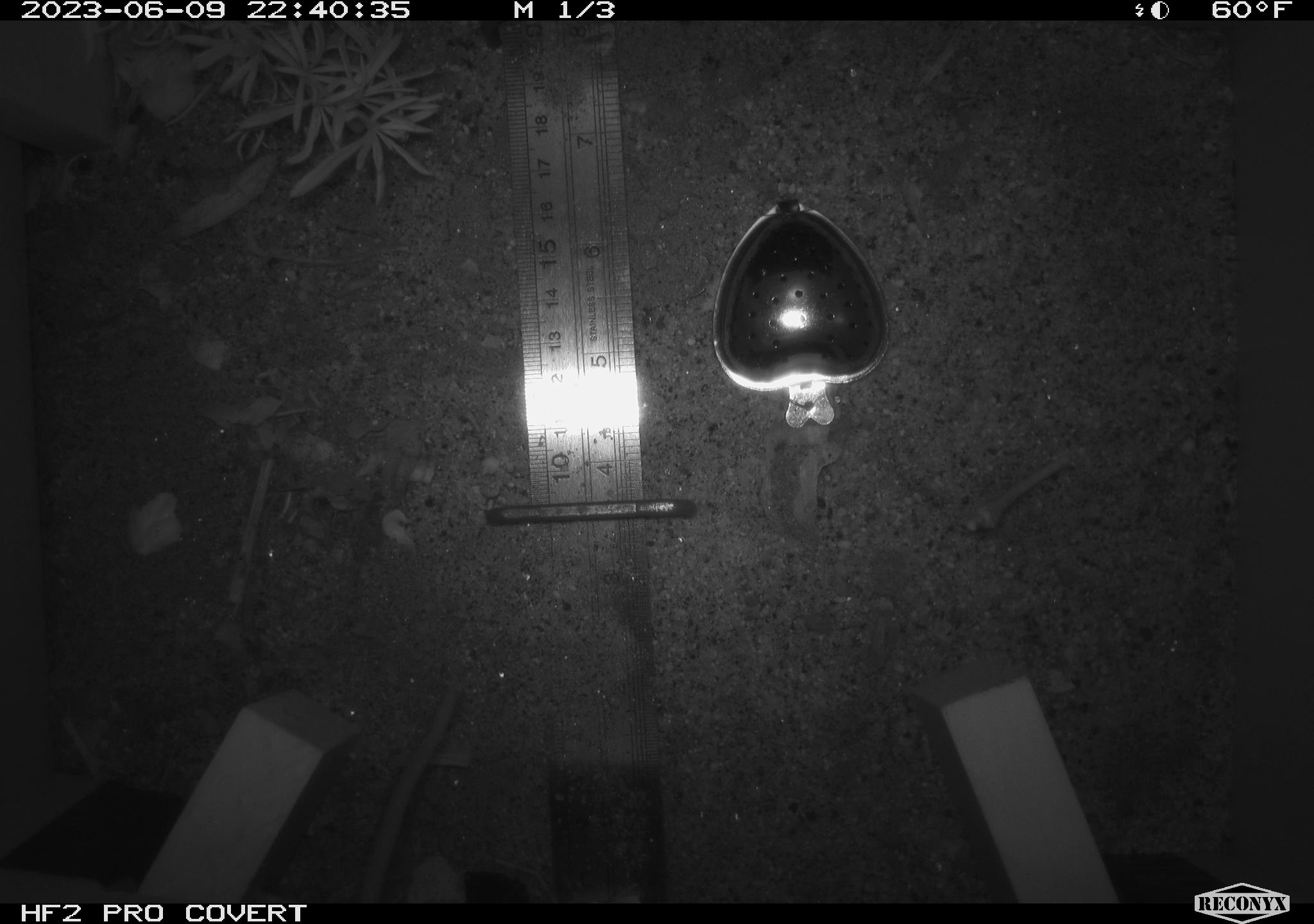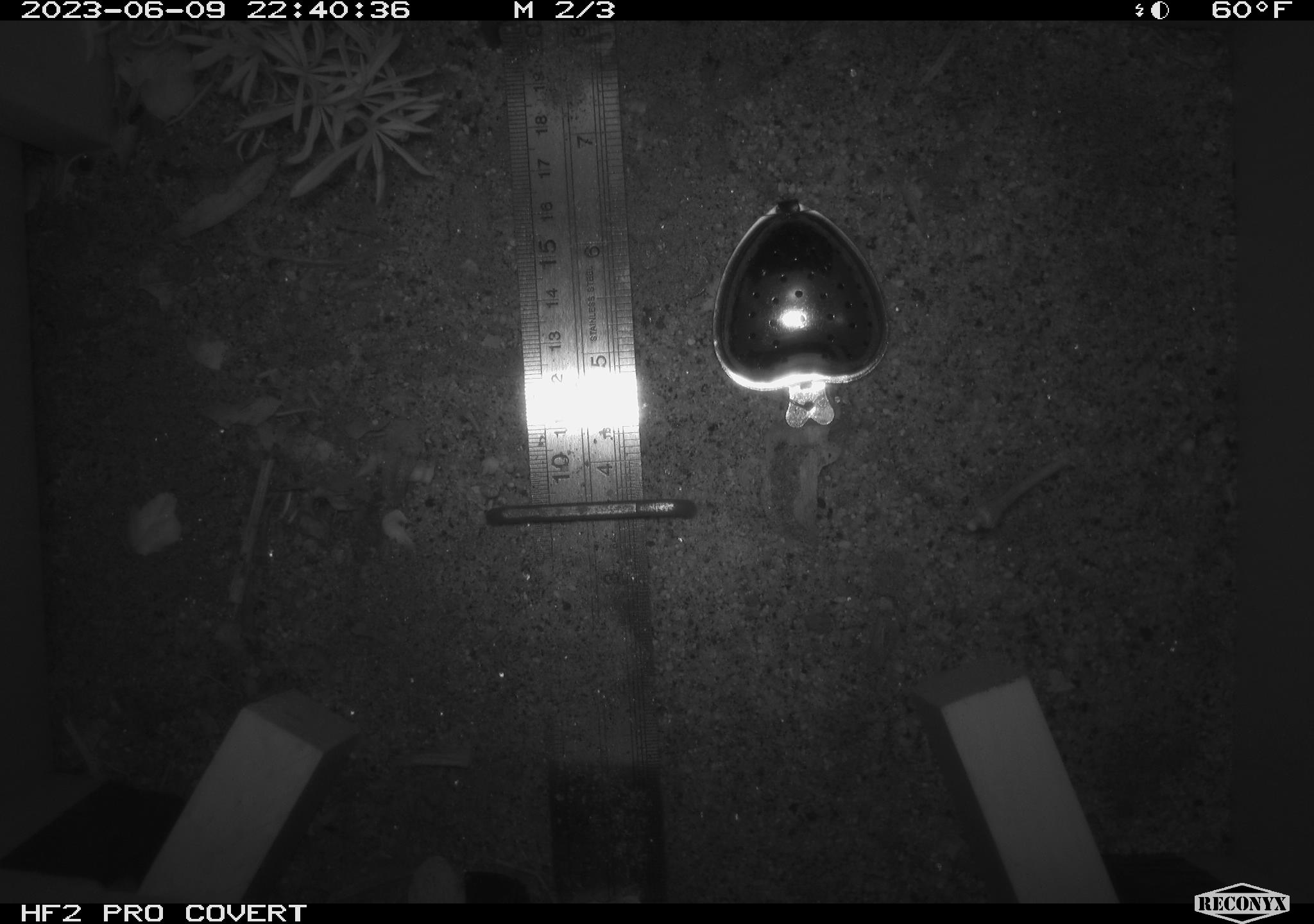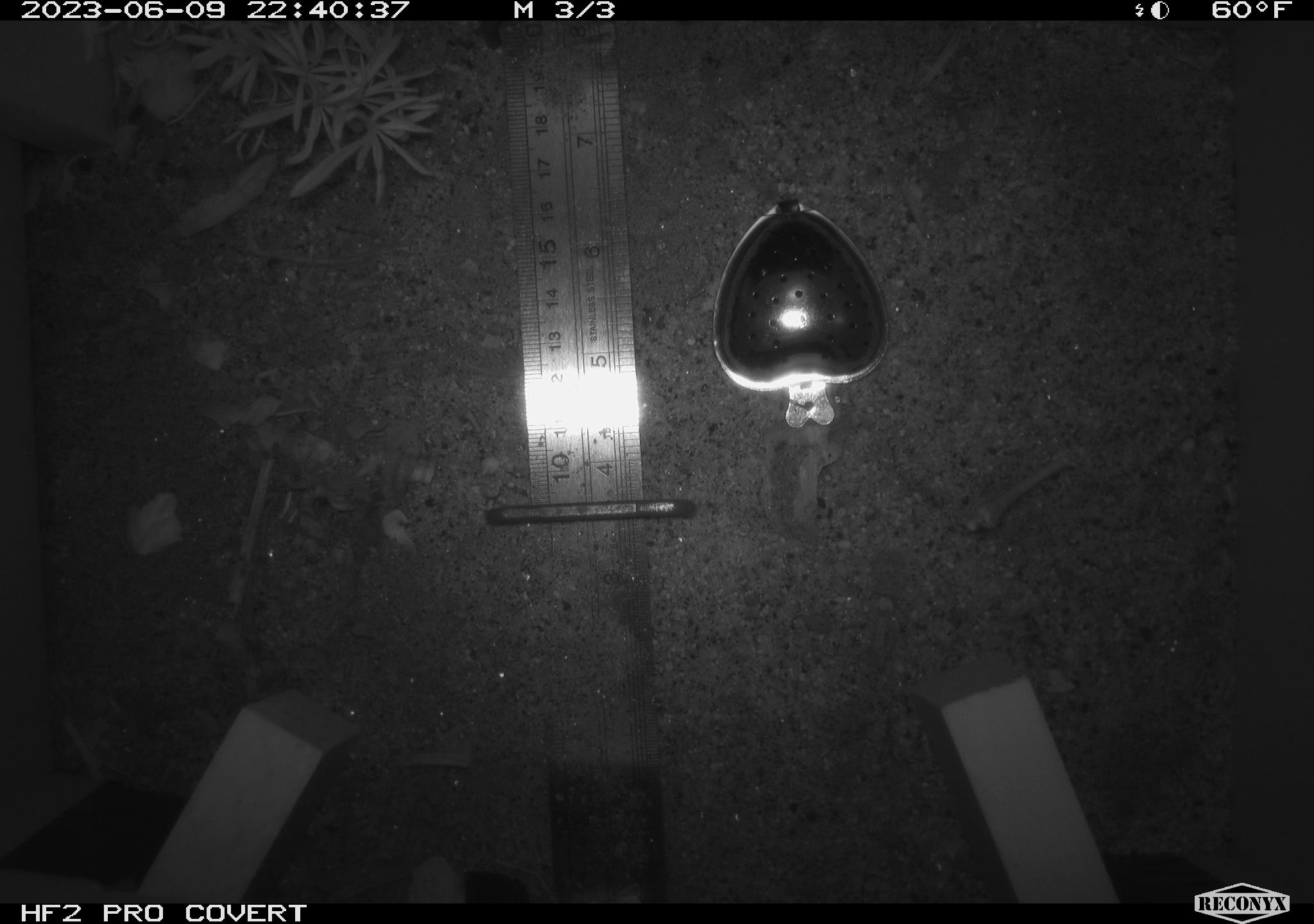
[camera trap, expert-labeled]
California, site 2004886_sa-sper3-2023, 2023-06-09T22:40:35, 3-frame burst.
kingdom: Animalia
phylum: Chordata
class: Mammalia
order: Rodentia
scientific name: Rodentia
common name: mouse species